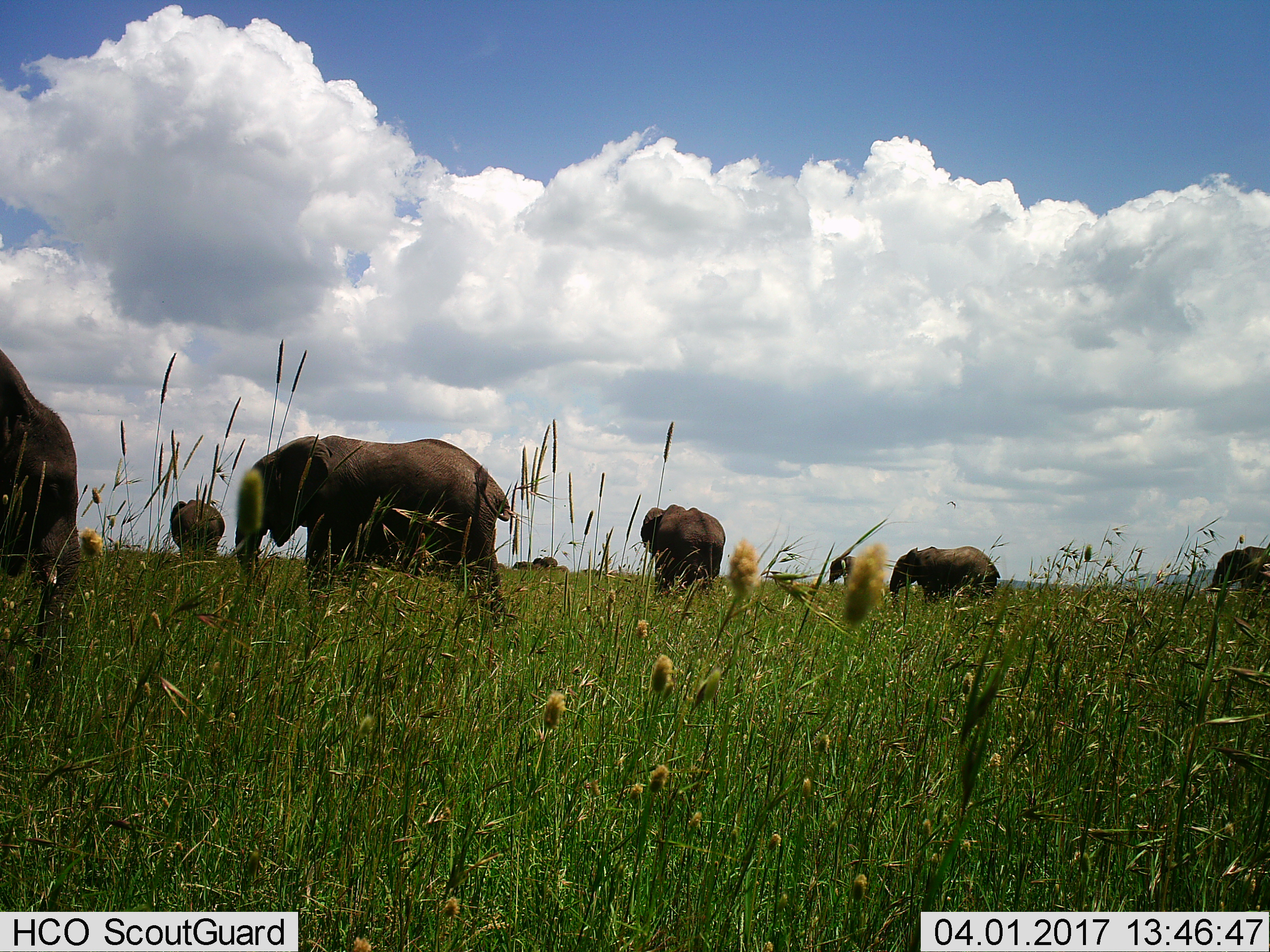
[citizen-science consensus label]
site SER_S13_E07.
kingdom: Animalia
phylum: Chordata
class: Mammalia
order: Proboscidea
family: Elephantidae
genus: Loxodonta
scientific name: Loxodonta africana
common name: african bush elephant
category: elephant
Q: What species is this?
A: Elephant (african bush elephant) (Loxodonta africana).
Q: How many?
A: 7.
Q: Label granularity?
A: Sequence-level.